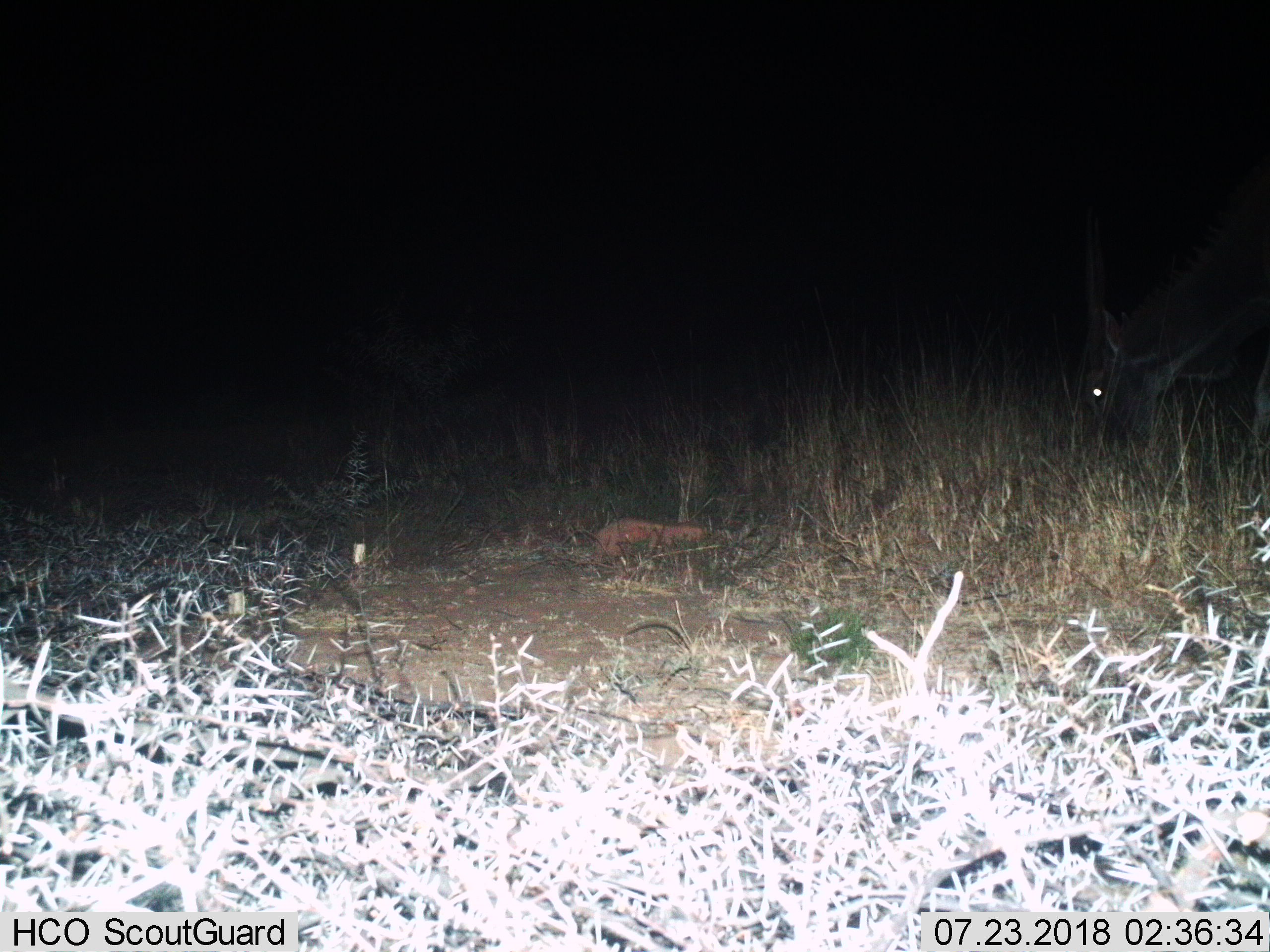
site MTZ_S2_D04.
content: unidentified animal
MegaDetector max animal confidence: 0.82